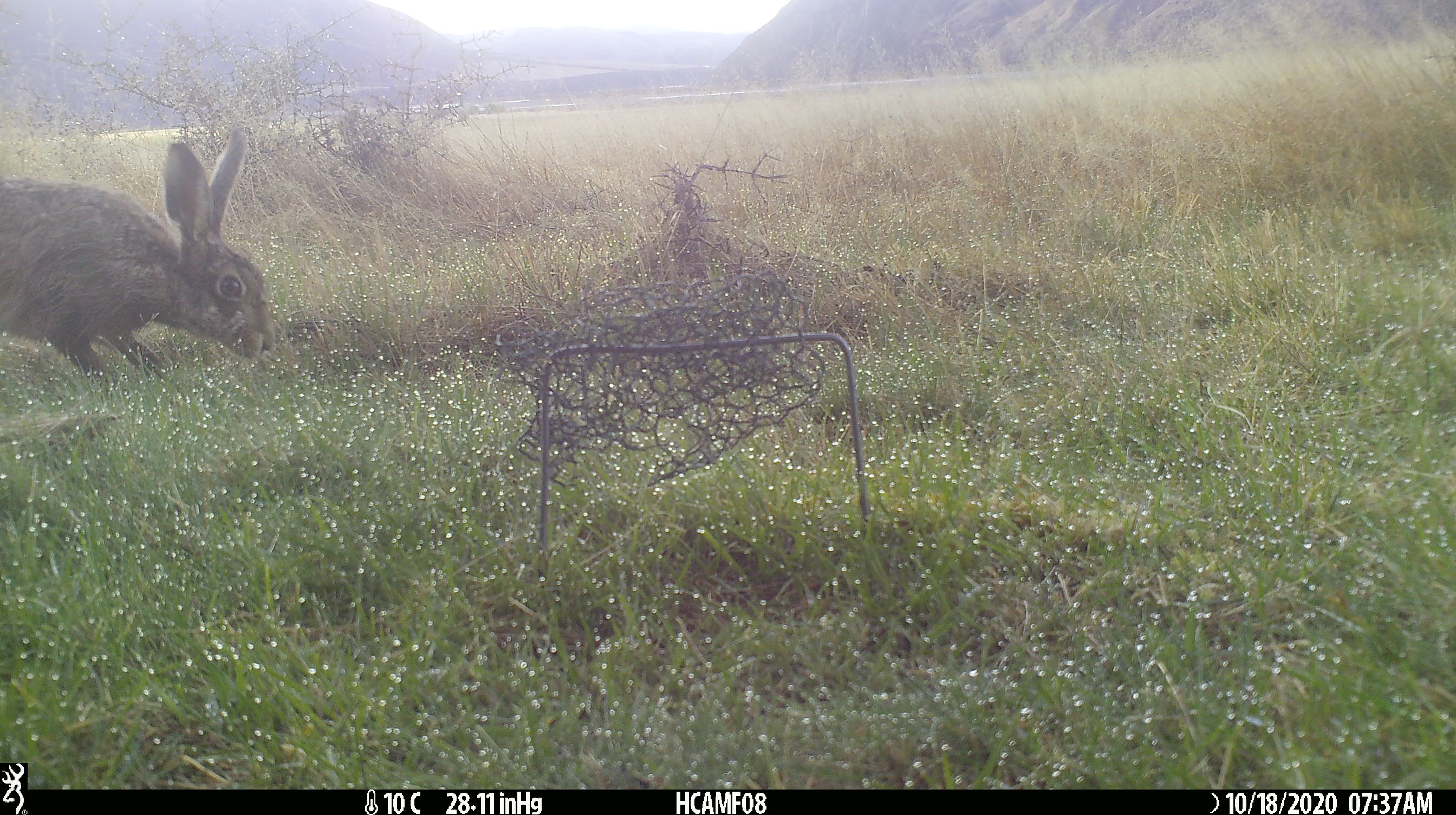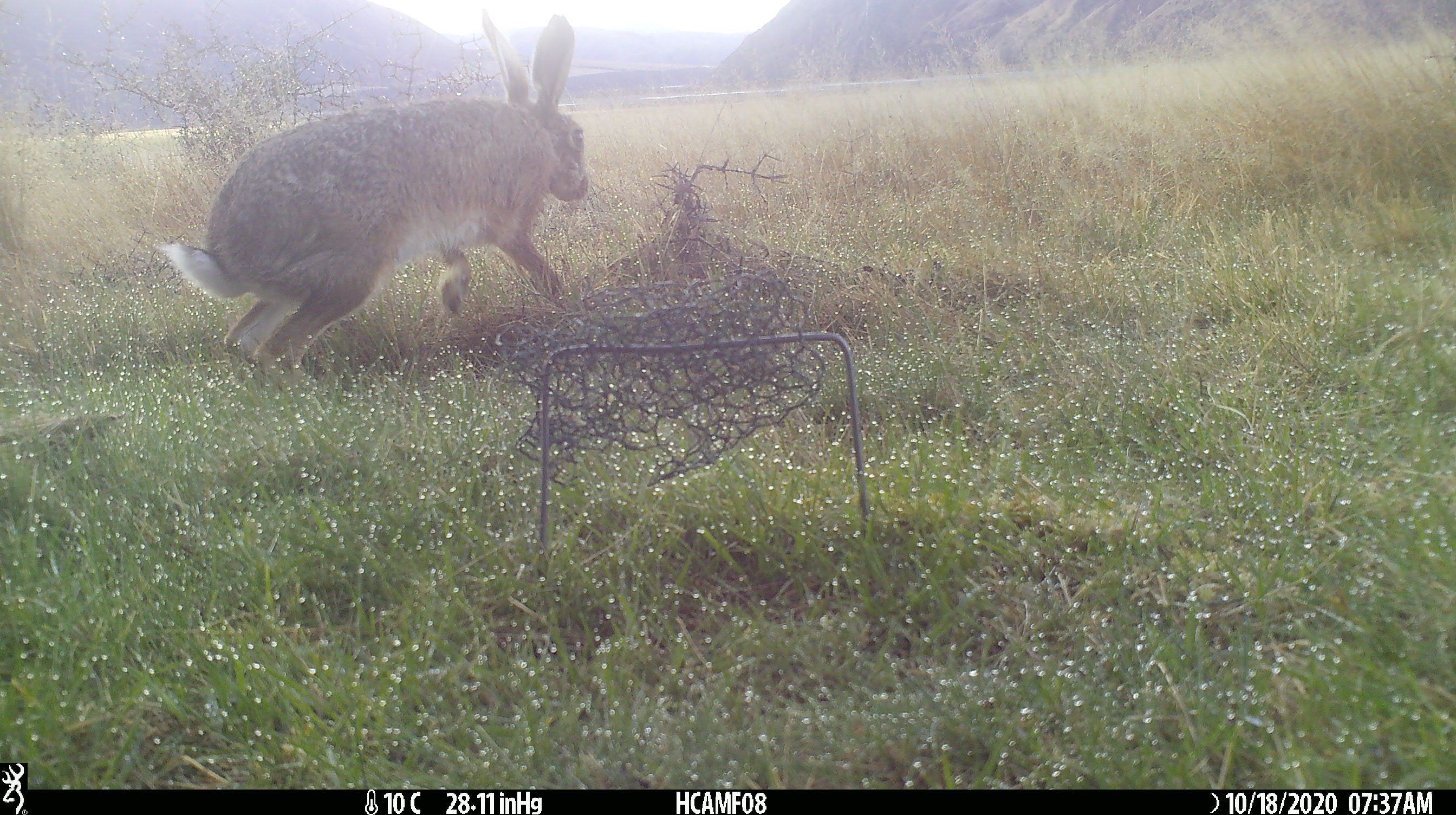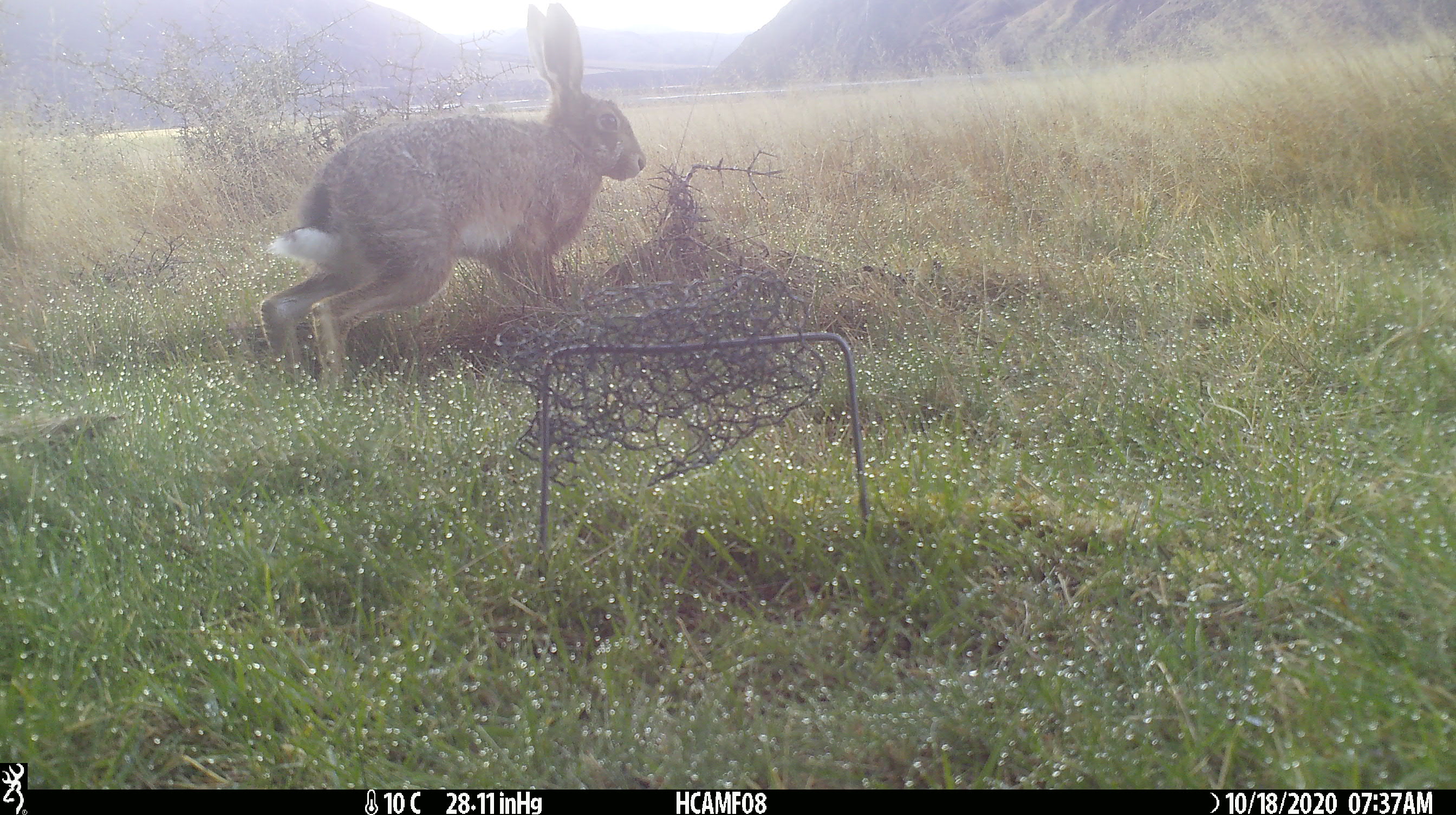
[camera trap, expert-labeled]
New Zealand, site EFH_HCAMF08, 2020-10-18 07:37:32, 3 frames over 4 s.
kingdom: Animalia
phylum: Chordata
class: Mammalia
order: Lagomorpha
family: Leporidae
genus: Lepus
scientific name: Lepus europaeus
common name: brown hare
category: hare